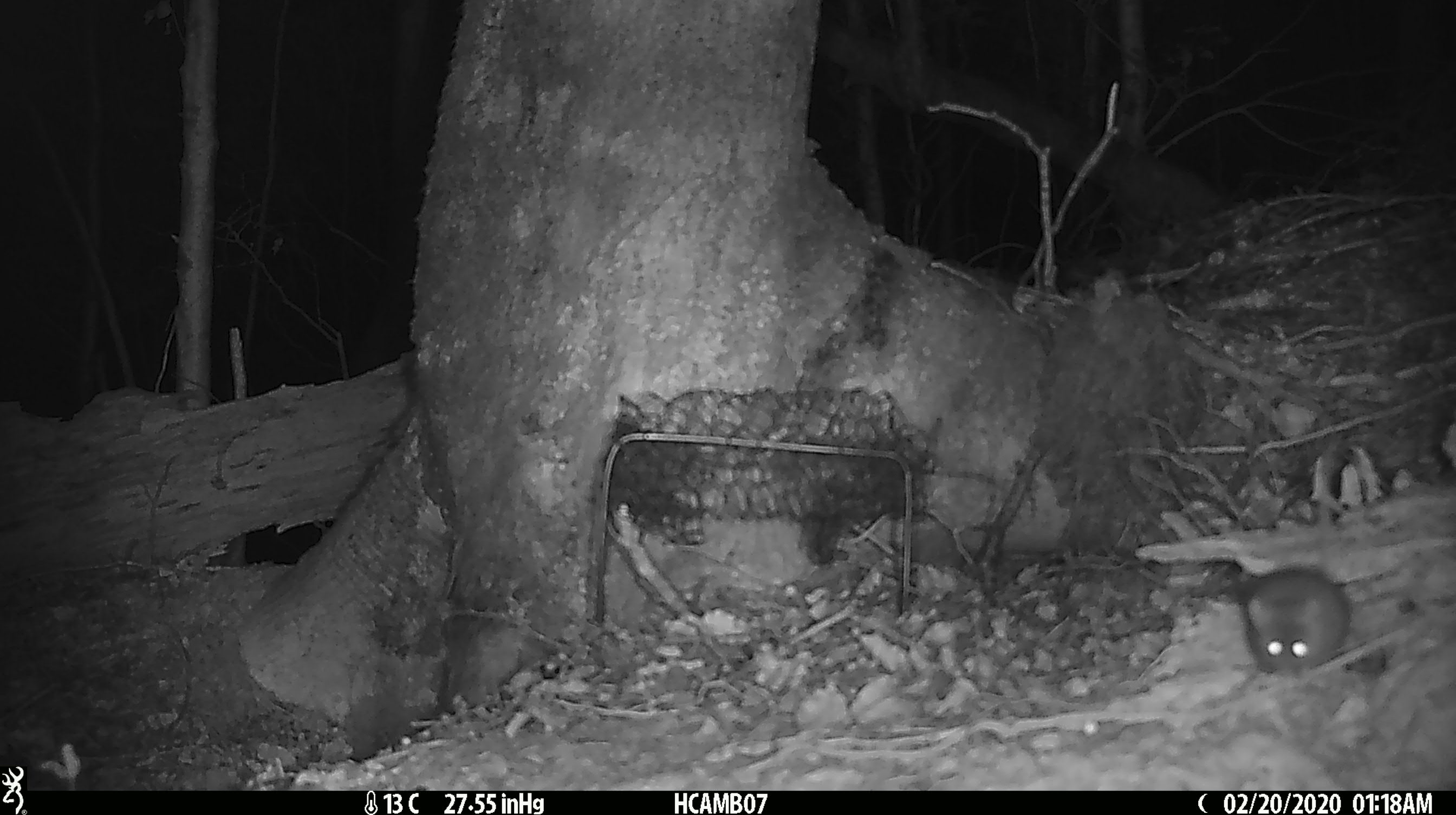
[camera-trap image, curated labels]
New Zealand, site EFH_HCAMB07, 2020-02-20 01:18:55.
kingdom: Animalia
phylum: Chordata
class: Mammalia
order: Rodentia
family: Muridae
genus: Mus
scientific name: Mus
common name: mouse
Mouse (Mus).